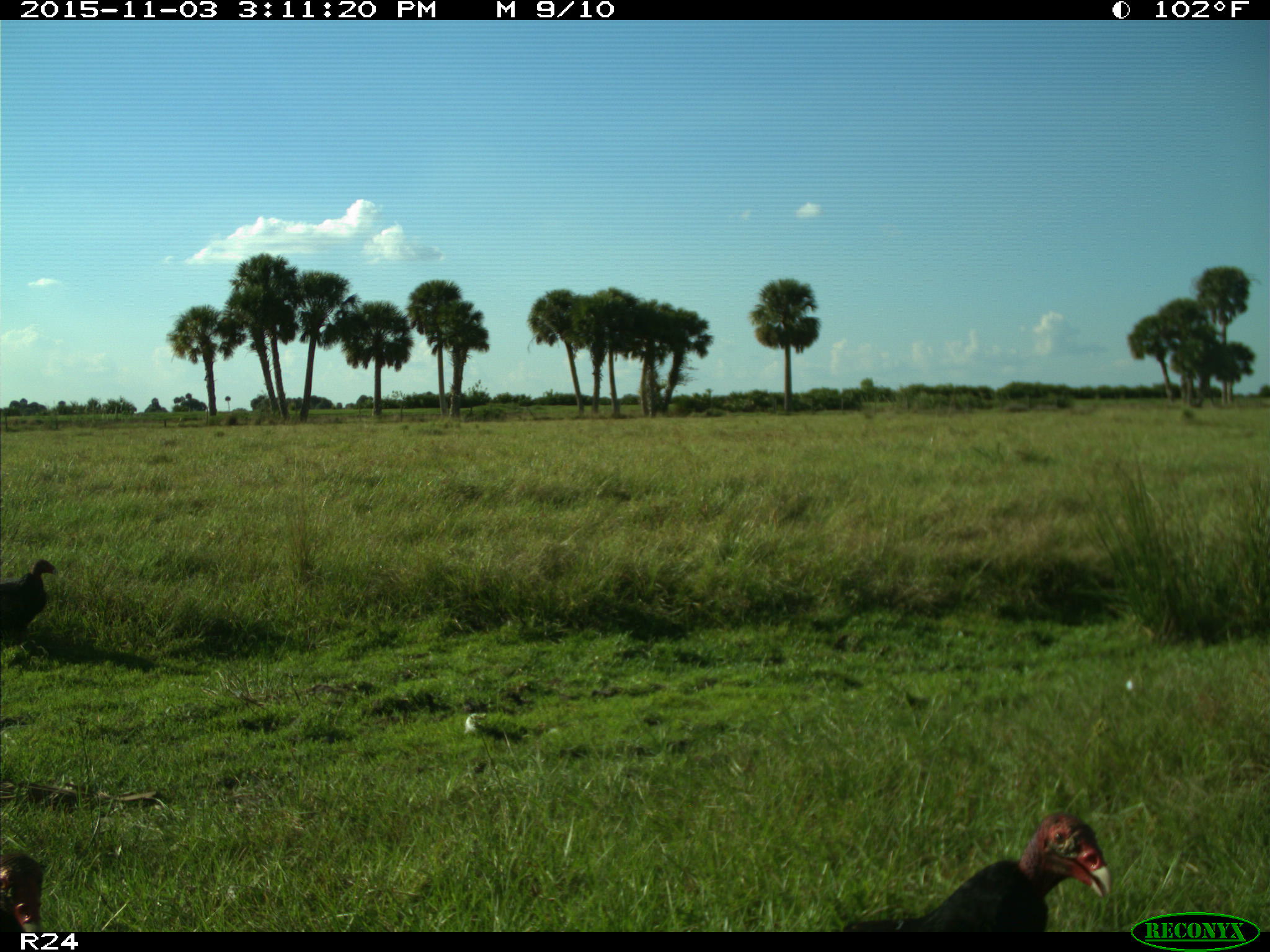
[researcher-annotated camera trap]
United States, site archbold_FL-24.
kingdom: Animalia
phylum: Chordata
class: Aves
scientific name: Aves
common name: birds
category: unidentified bird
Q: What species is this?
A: Unidentified bird (birds) (Aves).